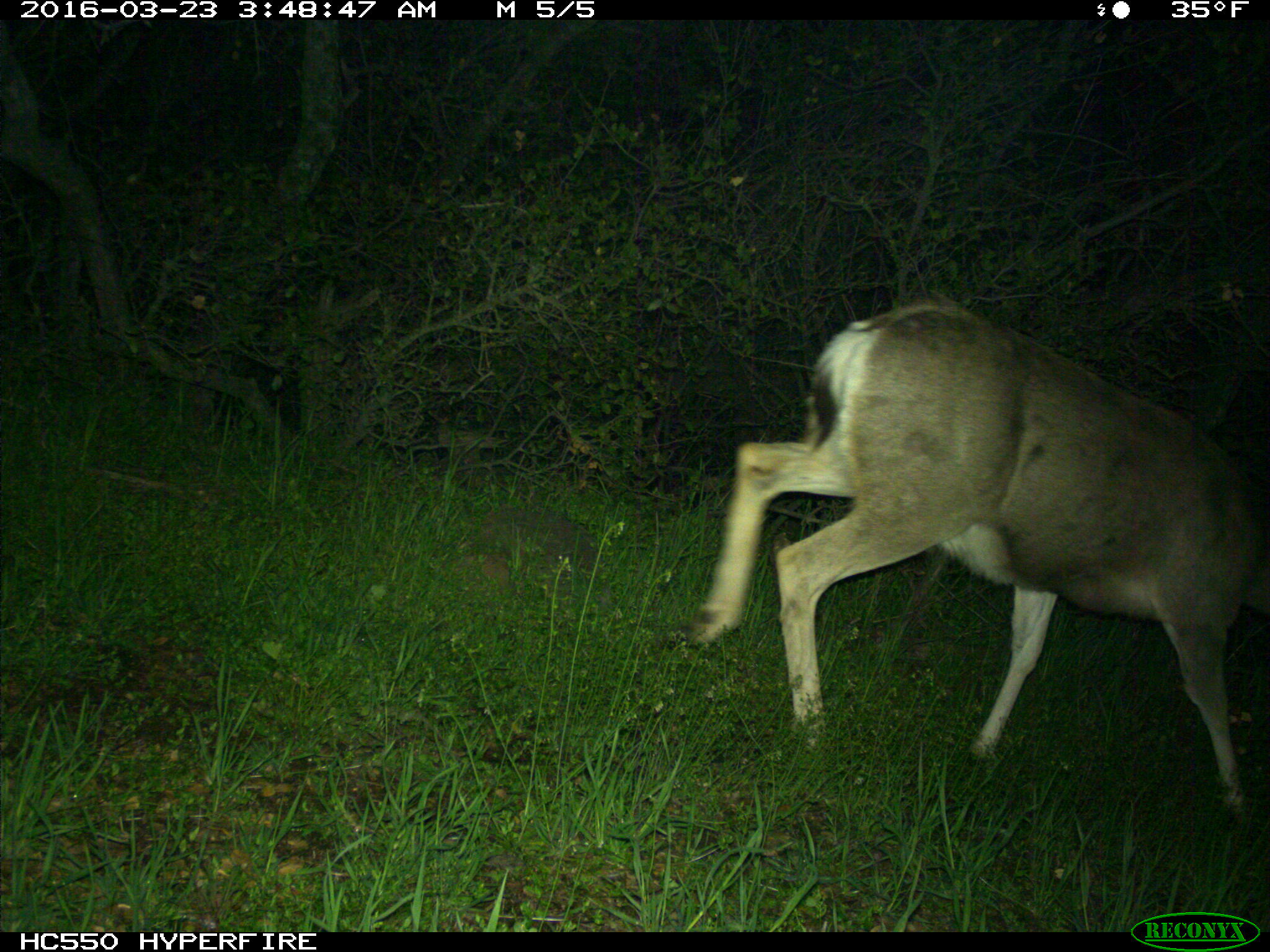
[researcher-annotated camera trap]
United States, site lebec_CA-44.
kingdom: Animalia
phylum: Chordata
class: Mammalia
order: Artiodactyla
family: Cervidae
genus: Odocoileus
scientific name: Odocoileus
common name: deer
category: unidentified deer